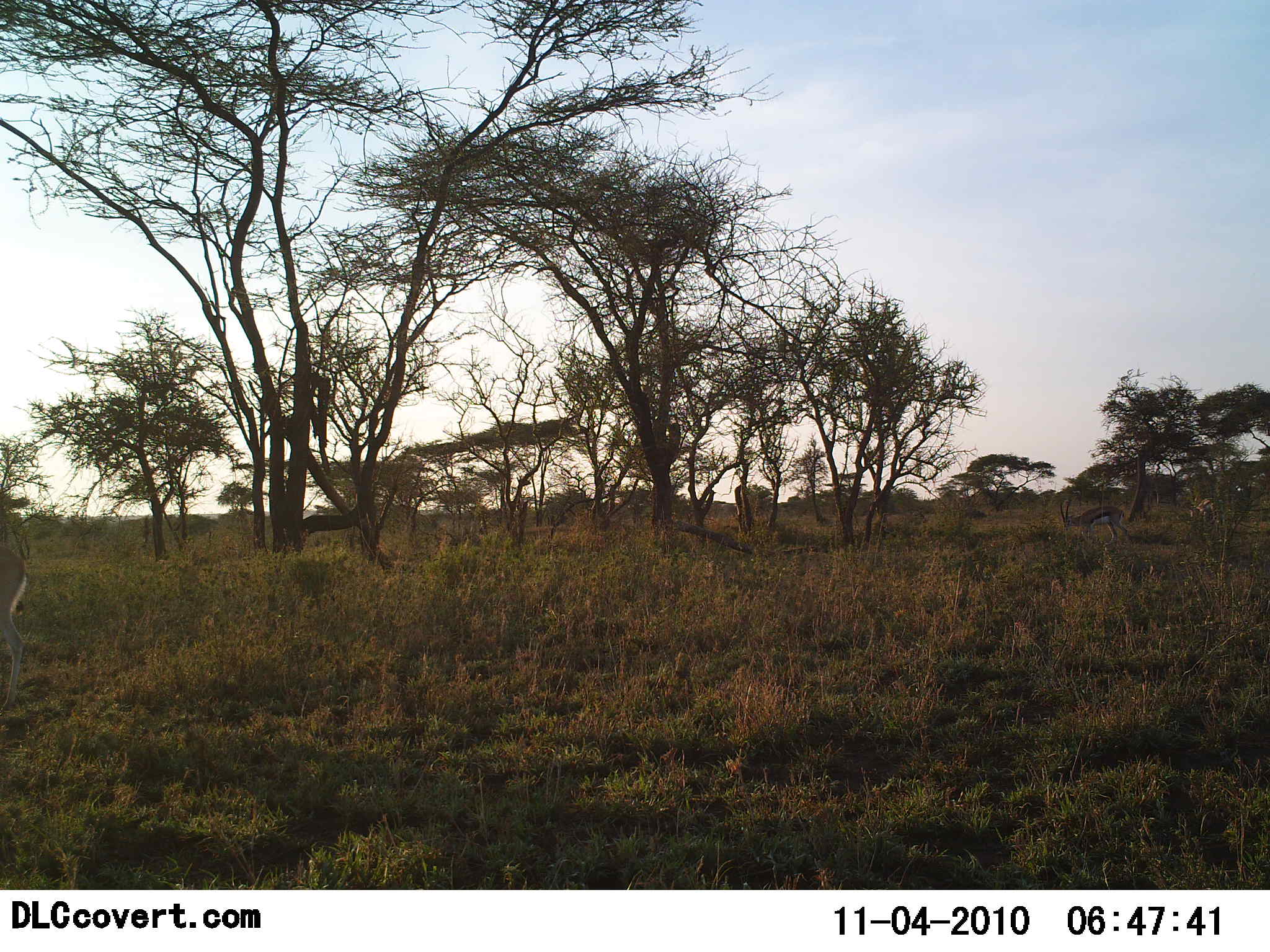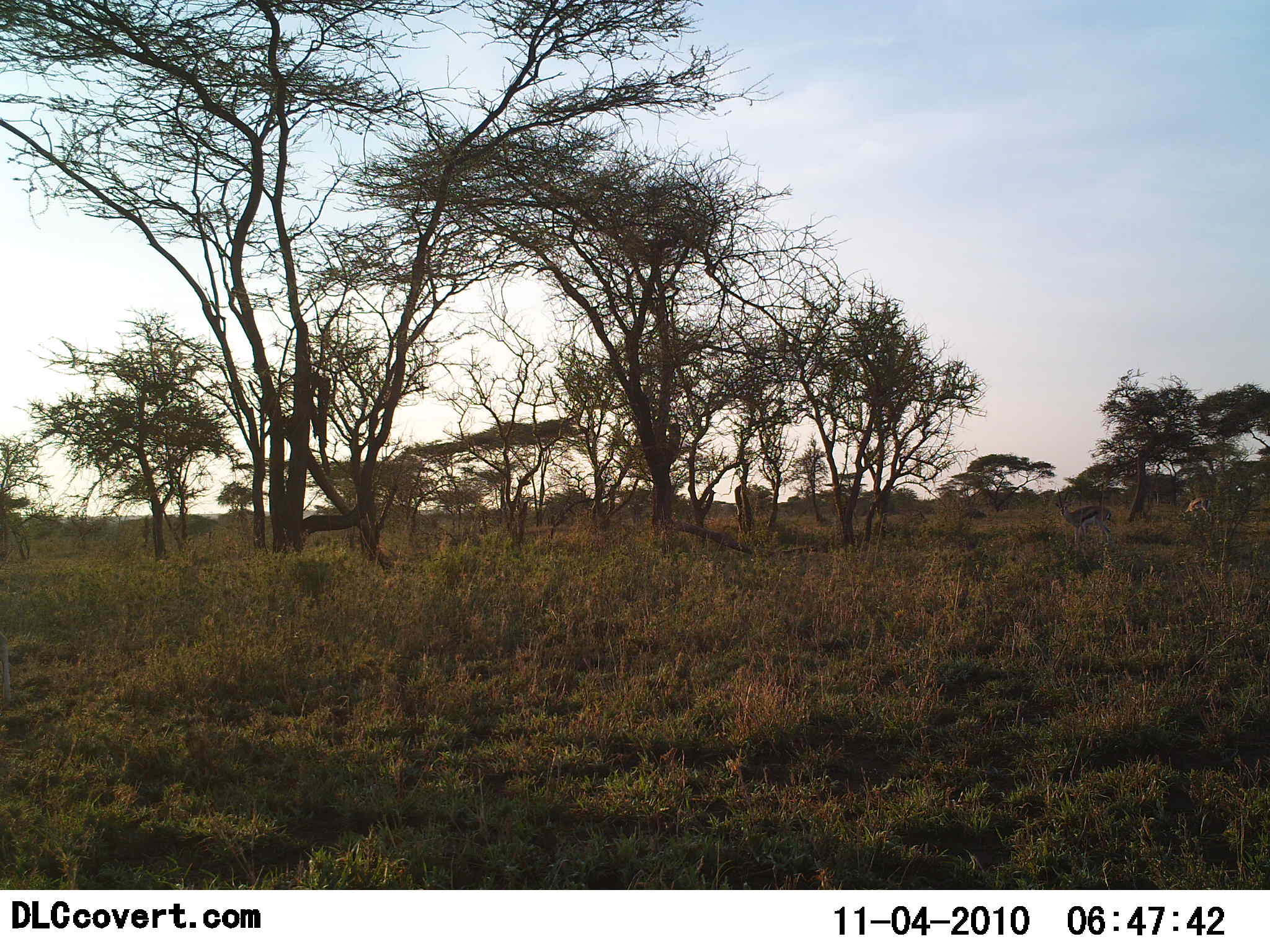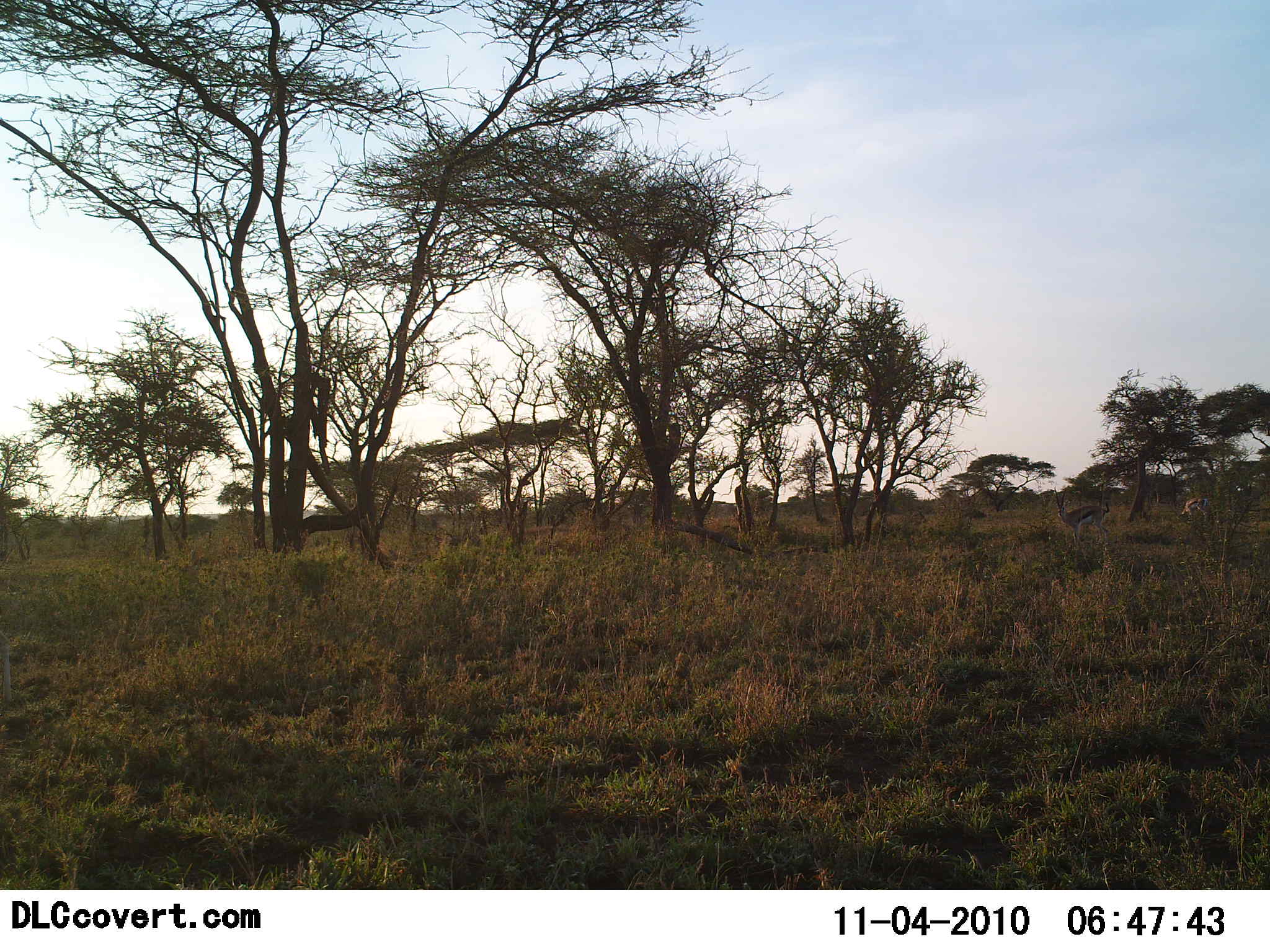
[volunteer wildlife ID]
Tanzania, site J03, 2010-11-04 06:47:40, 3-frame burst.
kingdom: Animalia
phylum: Chordata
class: Mammalia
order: Artiodactyla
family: Bovidae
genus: Eudorcas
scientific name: Eudorcas thomsonii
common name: thomson's gazelle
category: gazellethomsons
Gazellethomsons (thomson's gazelle) (Eudorcas thomsonii), count 3. Behavior (volunteer vote fractions): standing 42%, resting 0%, moving 67%, interacting 0%. Young present (vote fraction): 0%. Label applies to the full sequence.